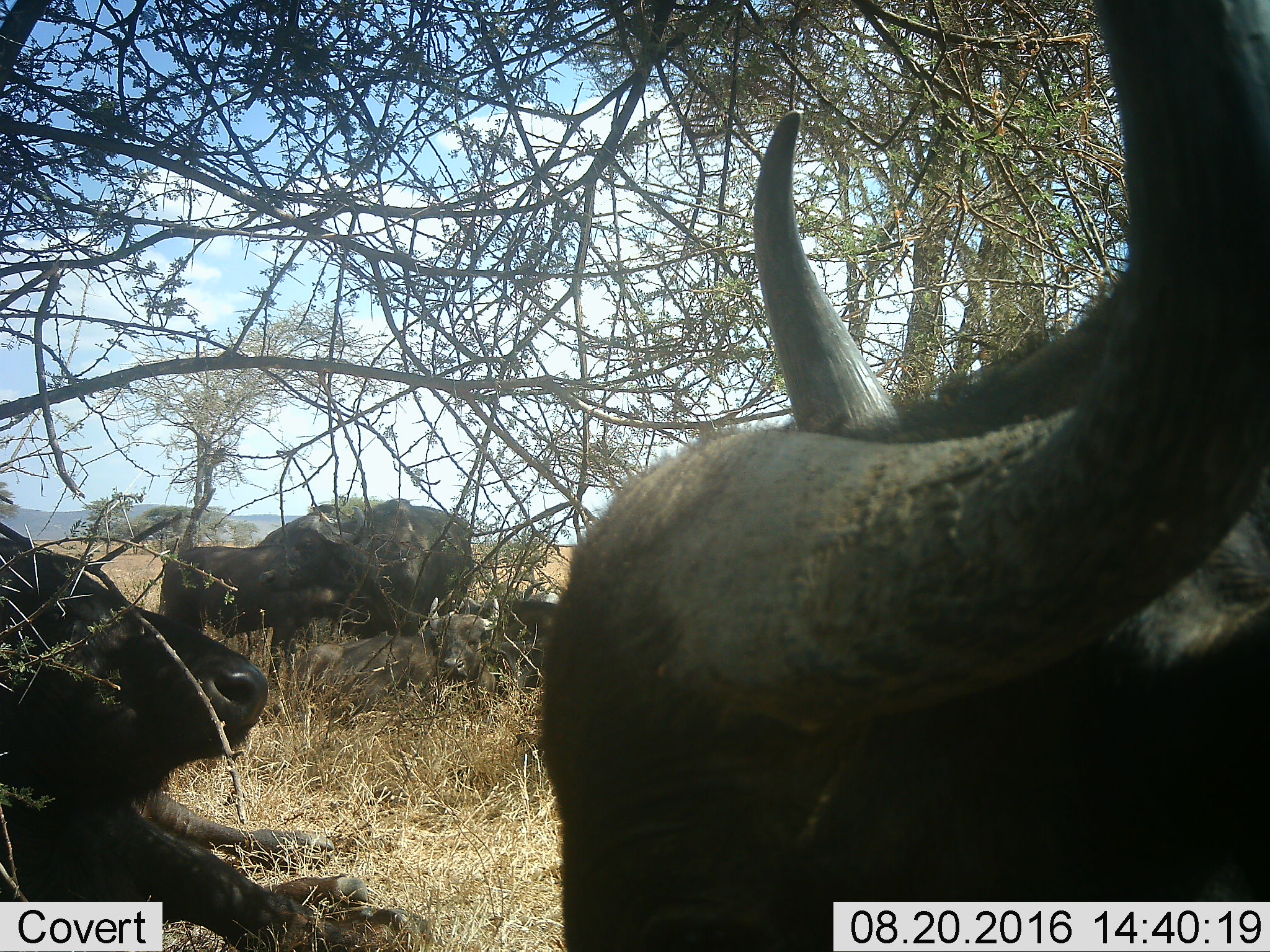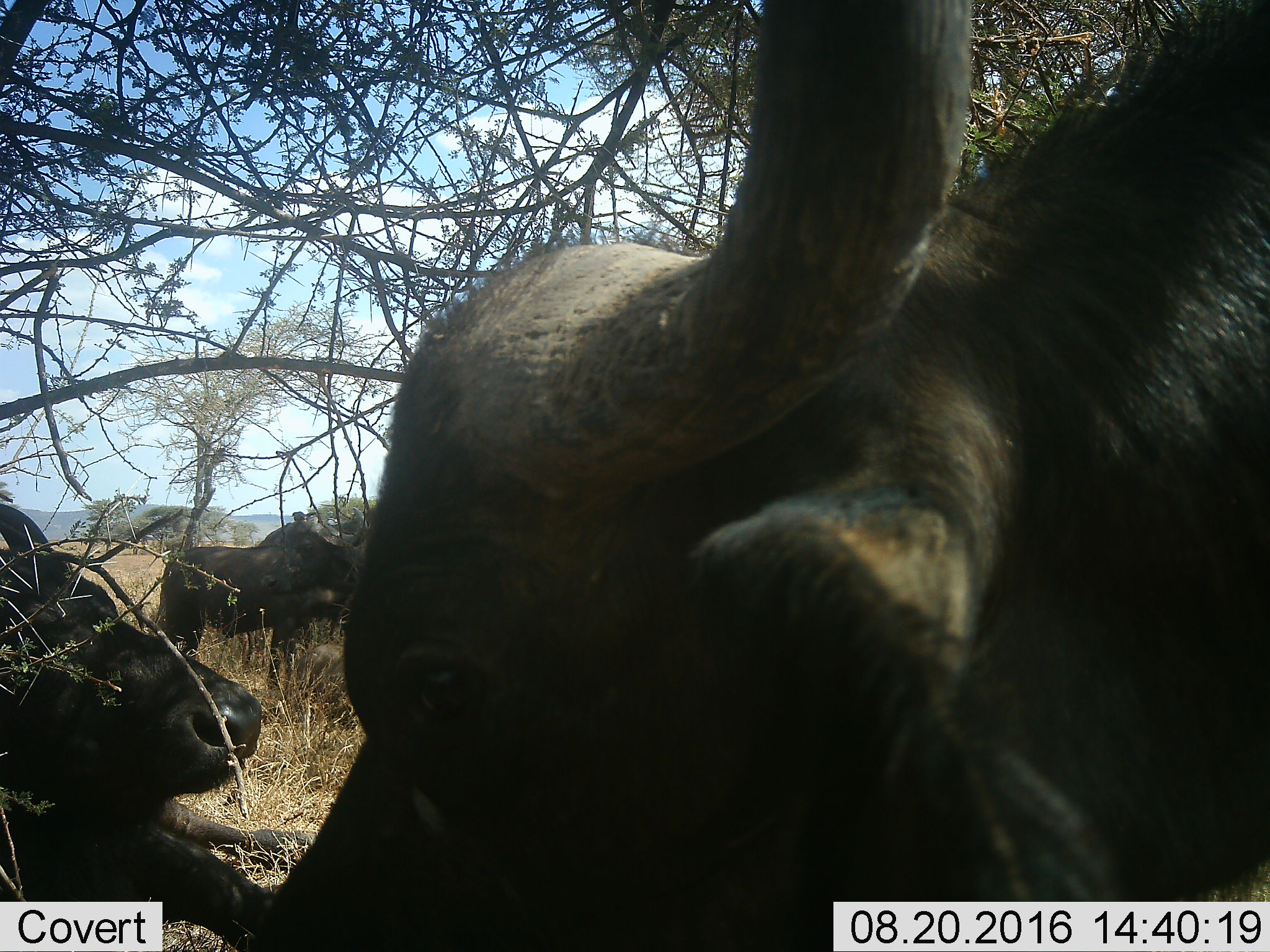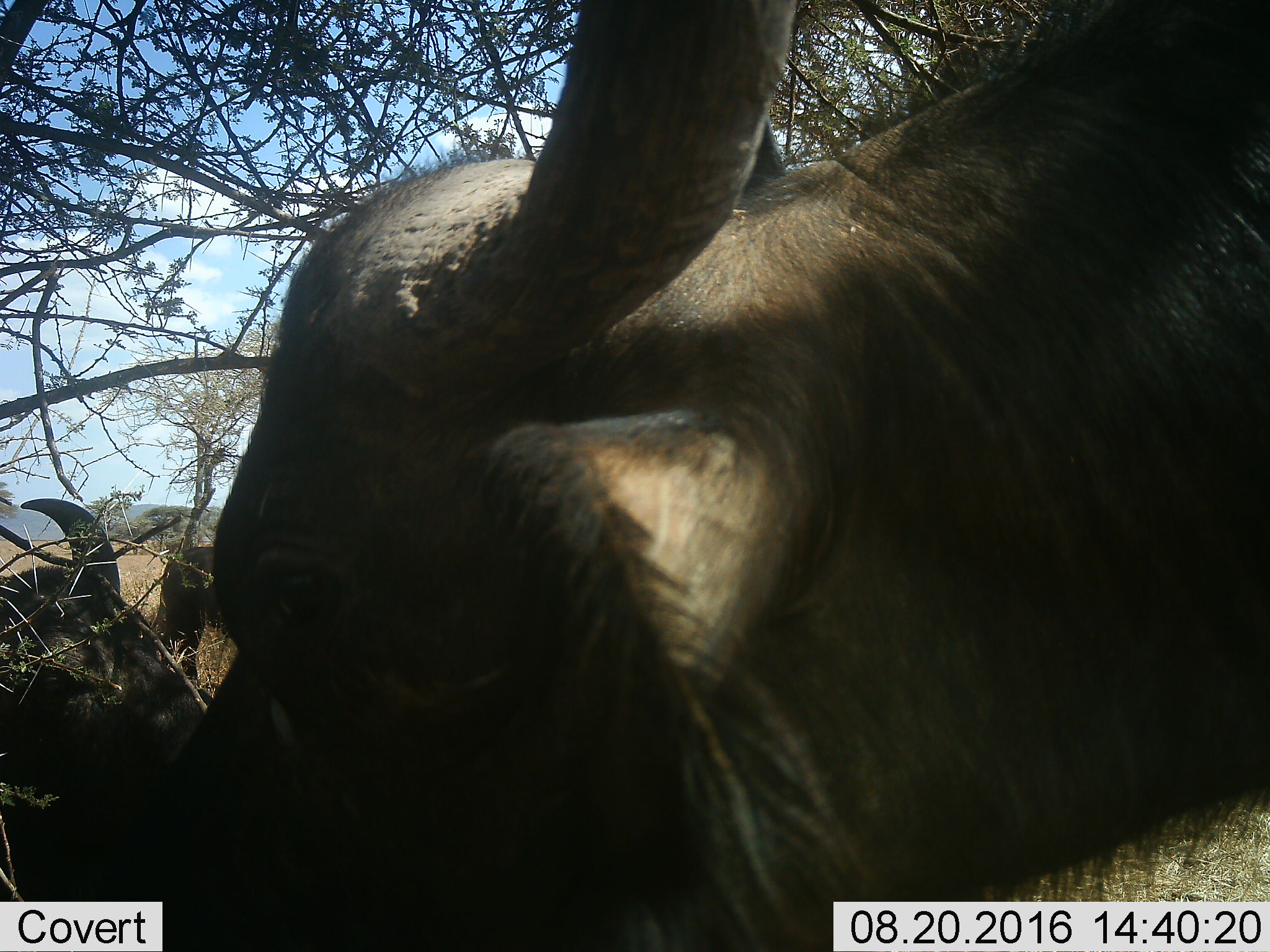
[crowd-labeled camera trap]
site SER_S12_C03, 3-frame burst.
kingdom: Animalia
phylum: Chordata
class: Mammalia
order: Artiodactyla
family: Bovidae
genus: Syncerus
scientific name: Syncerus caffer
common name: african buffalo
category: buffalo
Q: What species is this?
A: Buffalo (african buffalo) (Syncerus caffer).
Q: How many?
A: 6.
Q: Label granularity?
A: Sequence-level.